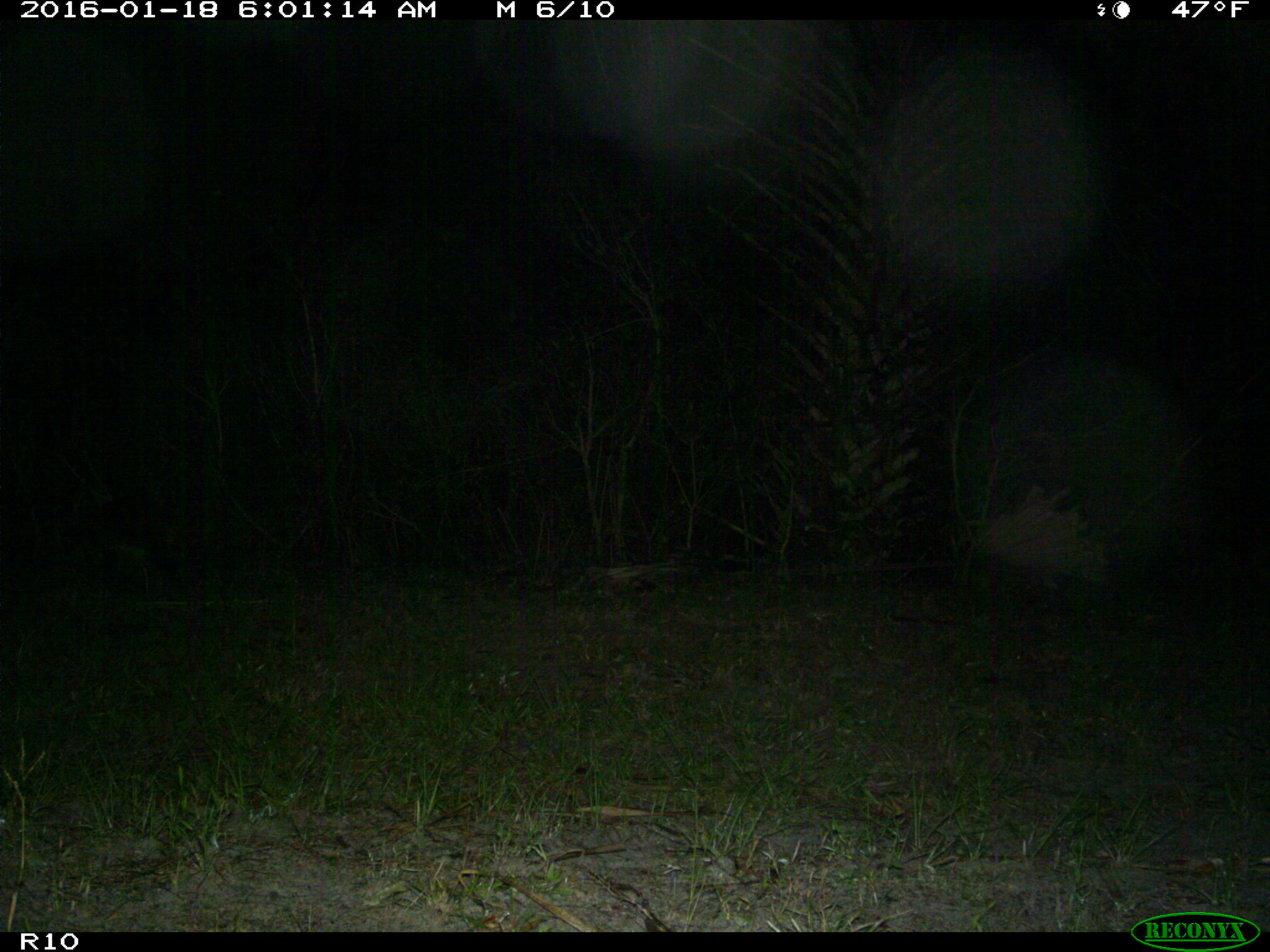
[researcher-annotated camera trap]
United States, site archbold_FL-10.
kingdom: Animalia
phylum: Chordata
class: Mammalia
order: Carnivora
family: Procyonidae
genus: Procyon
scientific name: Procyon lotor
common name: common raccoon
Procyon lotor (common raccoon).